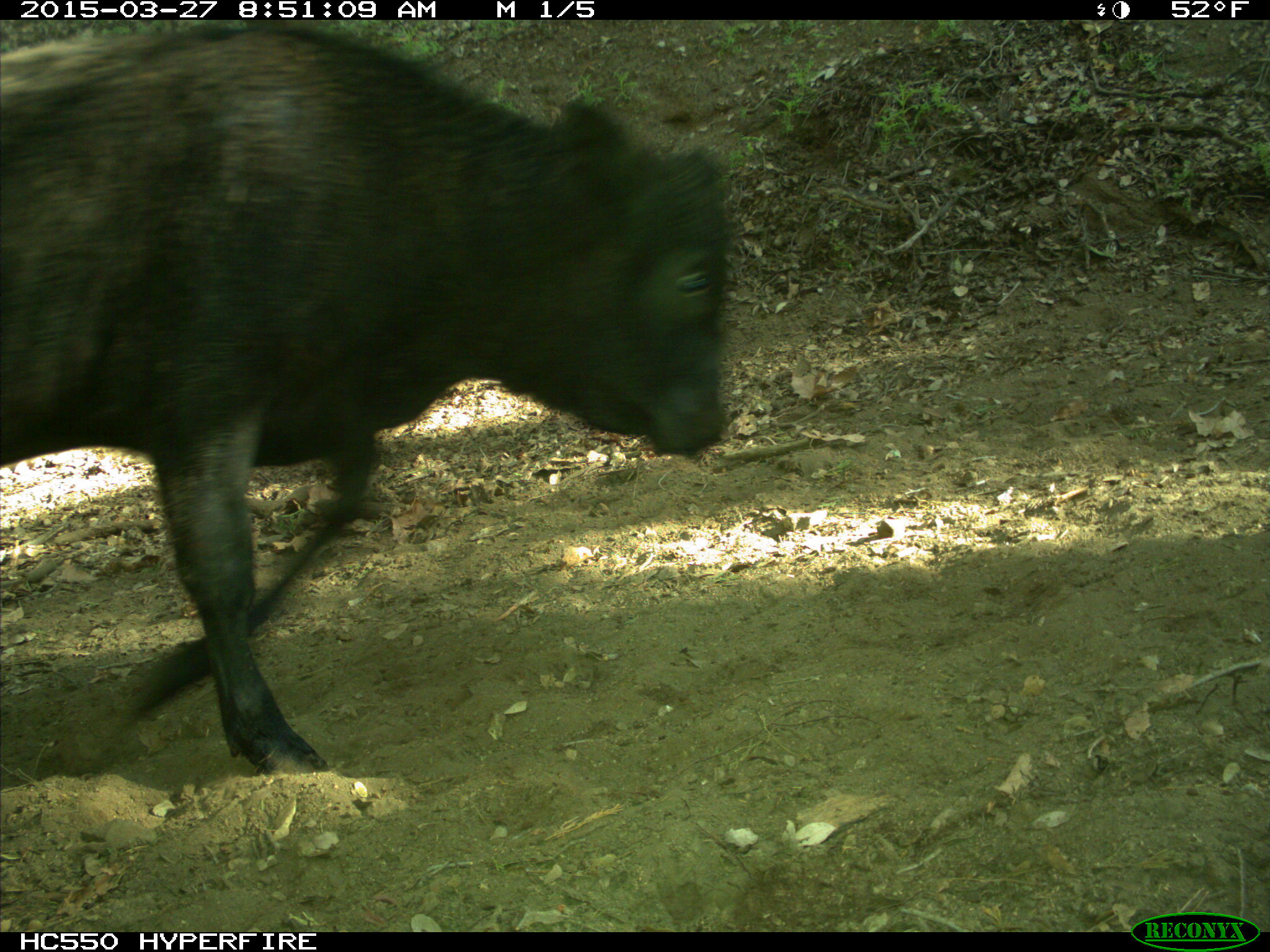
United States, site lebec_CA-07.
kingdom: Animalia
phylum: Chordata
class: Mammalia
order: Artiodactyla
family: Bovidae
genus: Bos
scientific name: Bos taurus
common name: domestic cow